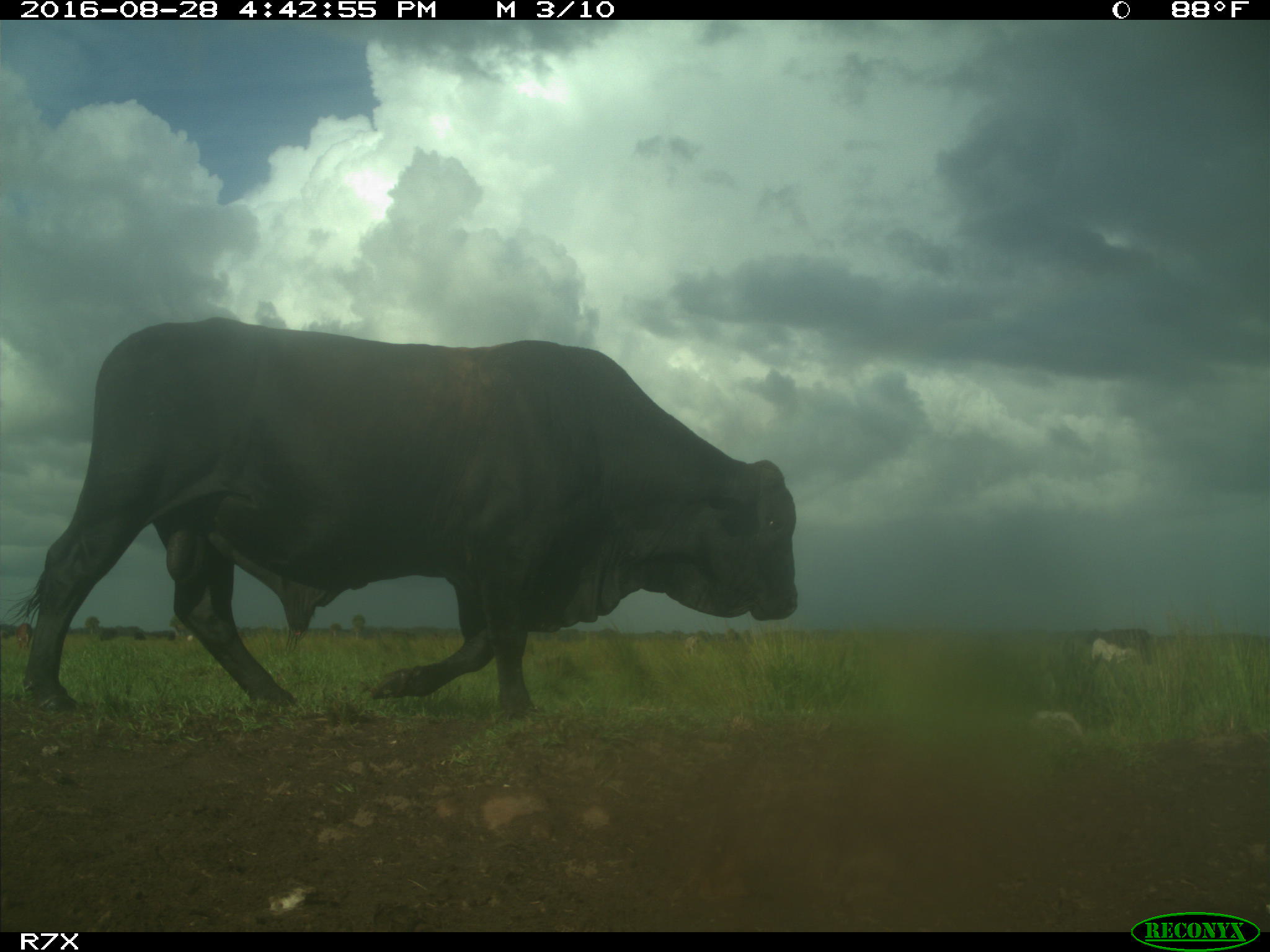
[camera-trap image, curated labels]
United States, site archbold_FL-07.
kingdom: Animalia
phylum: Chordata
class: Mammalia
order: Artiodactyla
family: Bovidae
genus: Bos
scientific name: Bos taurus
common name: domestic cow